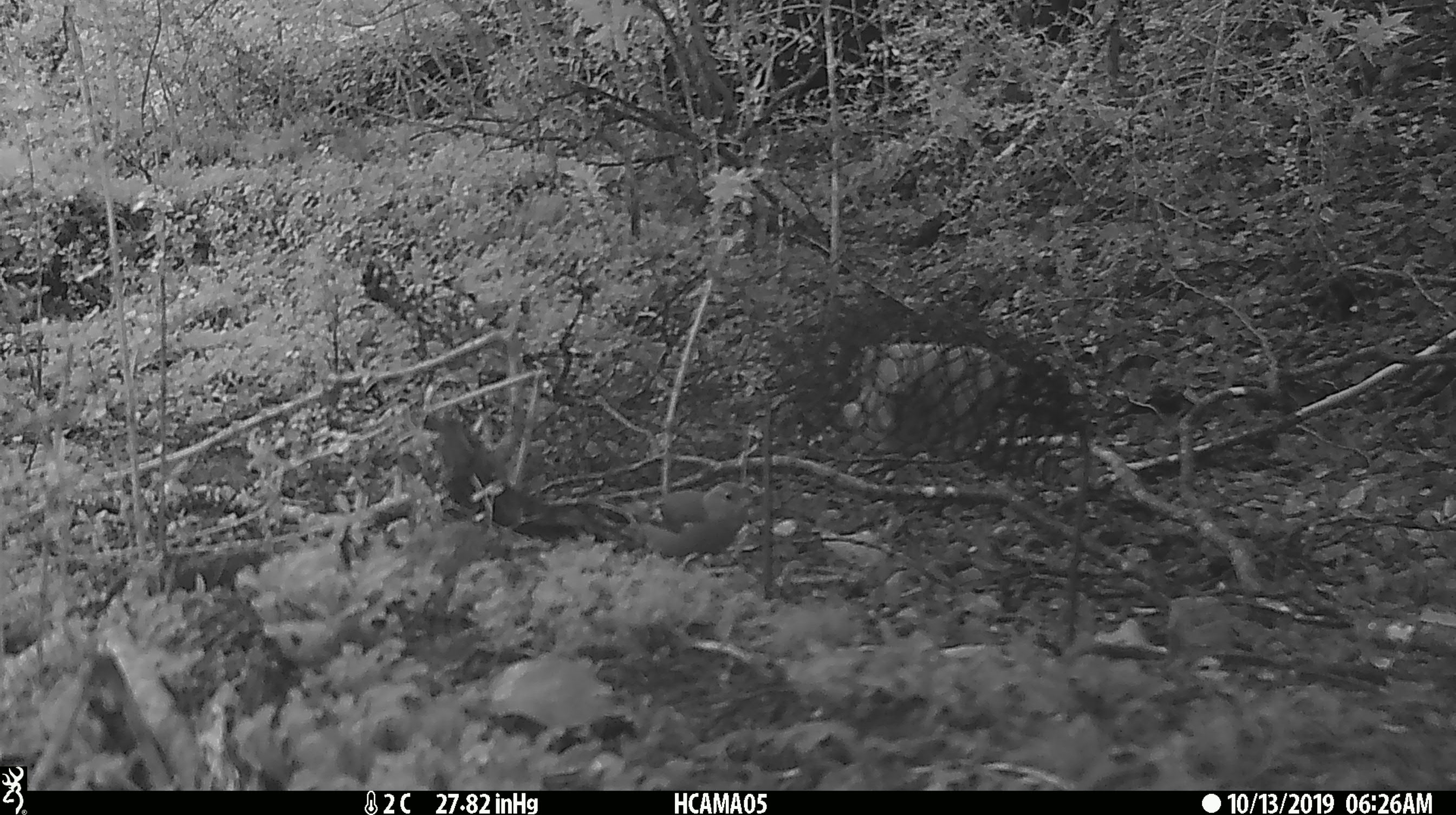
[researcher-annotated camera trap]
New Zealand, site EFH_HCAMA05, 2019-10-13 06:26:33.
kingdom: Animalia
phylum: Chordata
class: Aves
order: Passeriformes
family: Fringillidae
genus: Fringilla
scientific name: Fringilla coelebs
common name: common chaffinch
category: chaffinch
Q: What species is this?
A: Chaffinch (common chaffinch) (Fringilla coelebs).